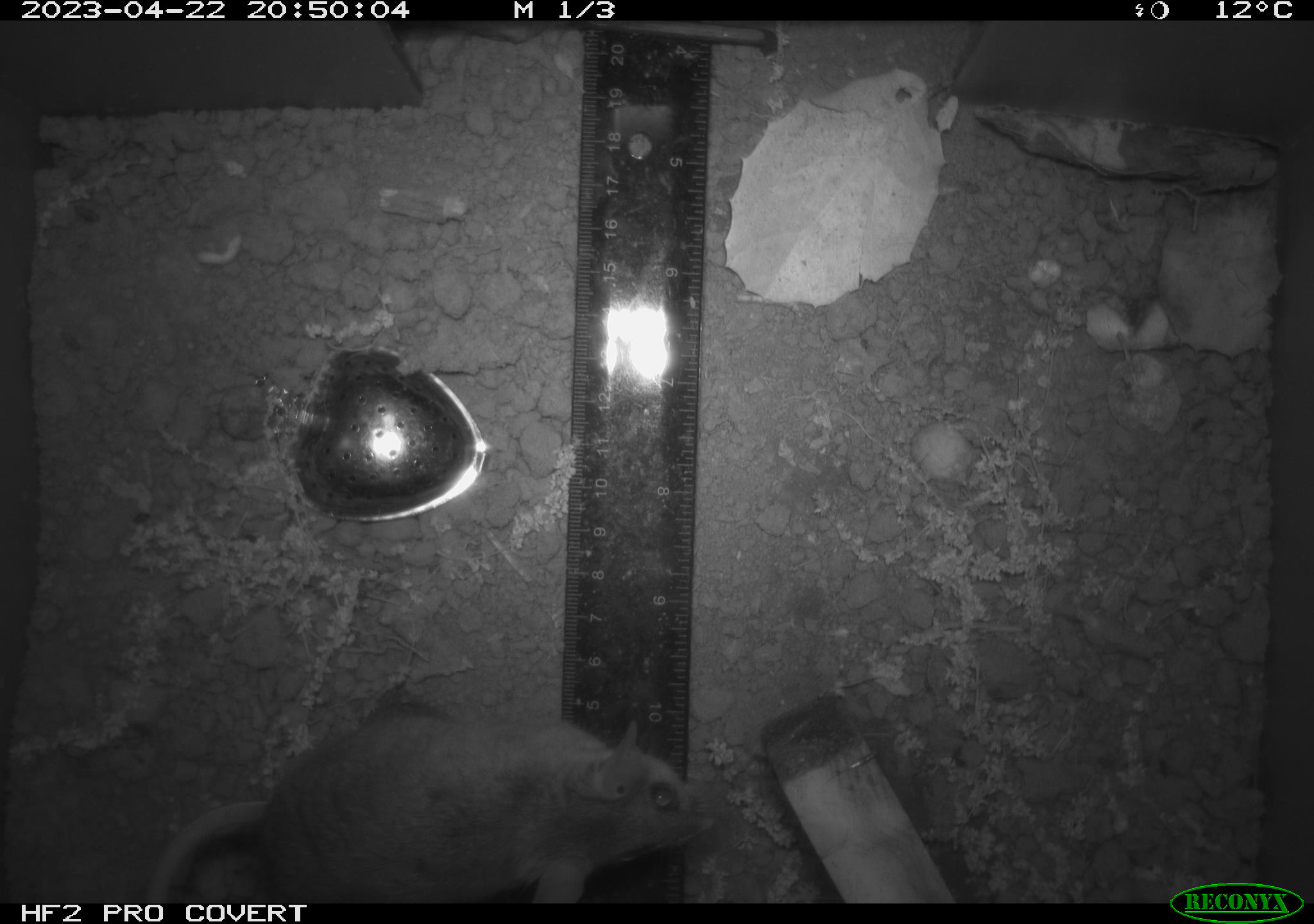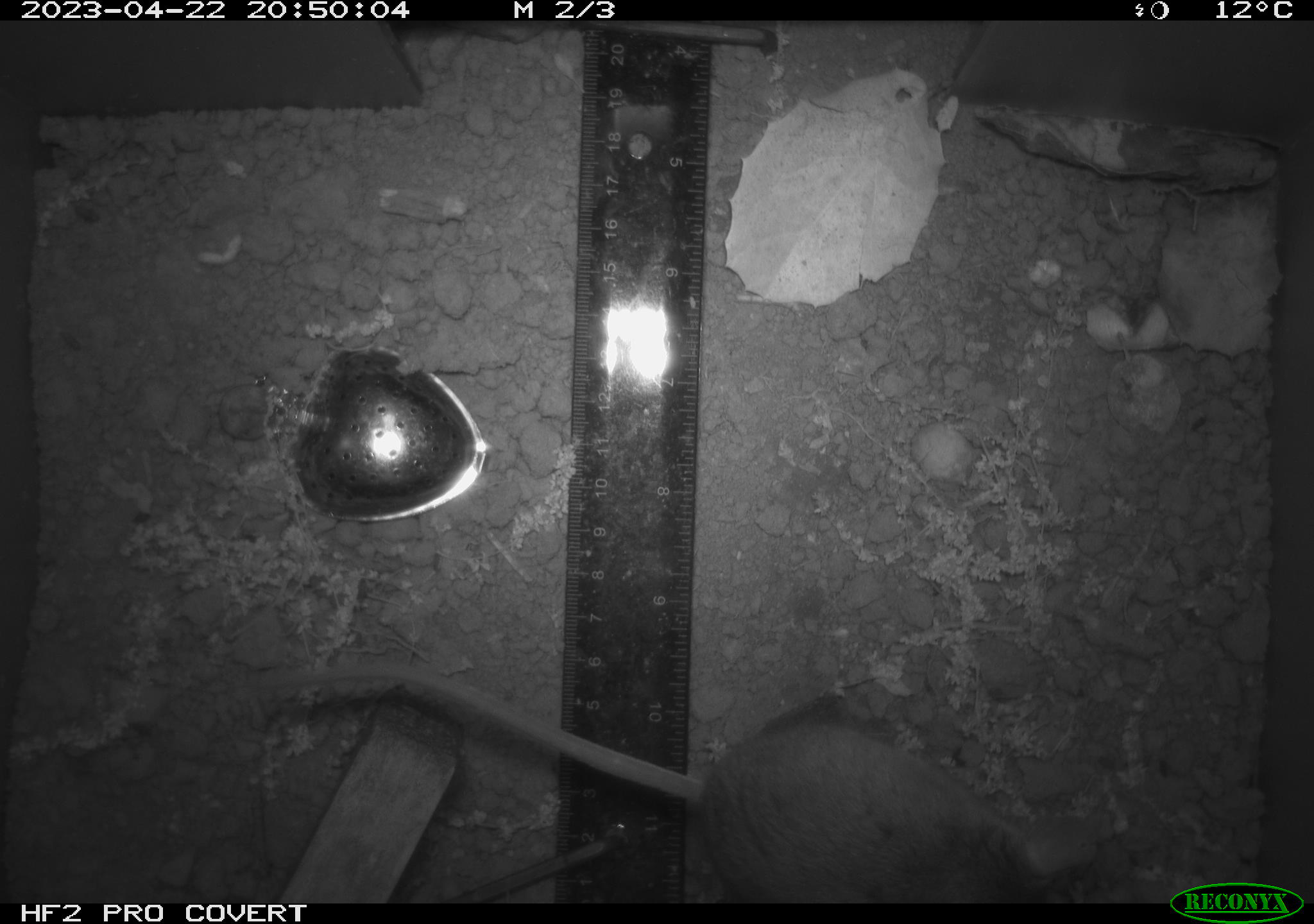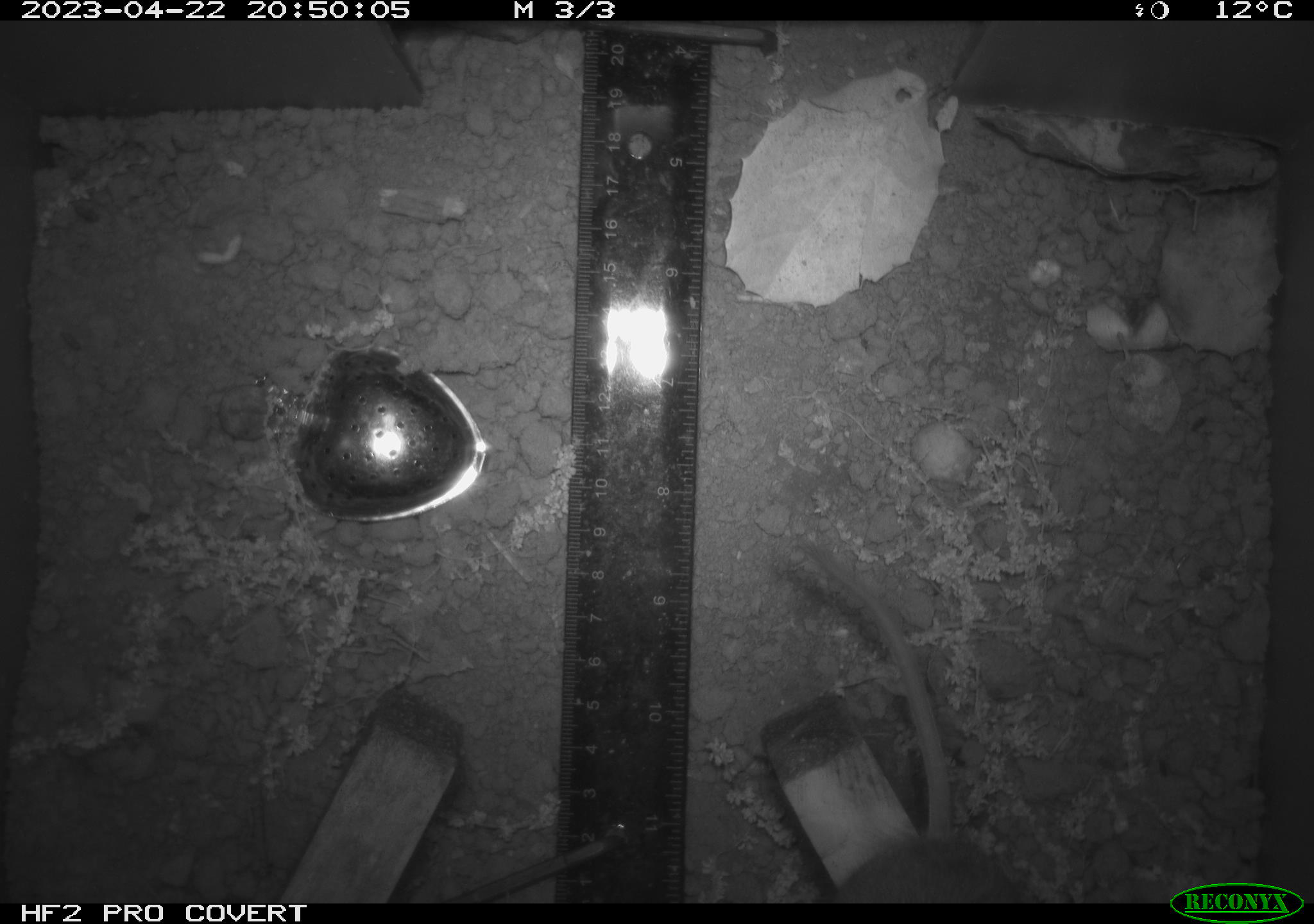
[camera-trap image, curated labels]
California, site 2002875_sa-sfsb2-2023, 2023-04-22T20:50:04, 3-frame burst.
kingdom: Animalia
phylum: Chordata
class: Mammalia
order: Rodentia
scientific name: Rodentia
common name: mouse species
Mouse species (Rodentia).